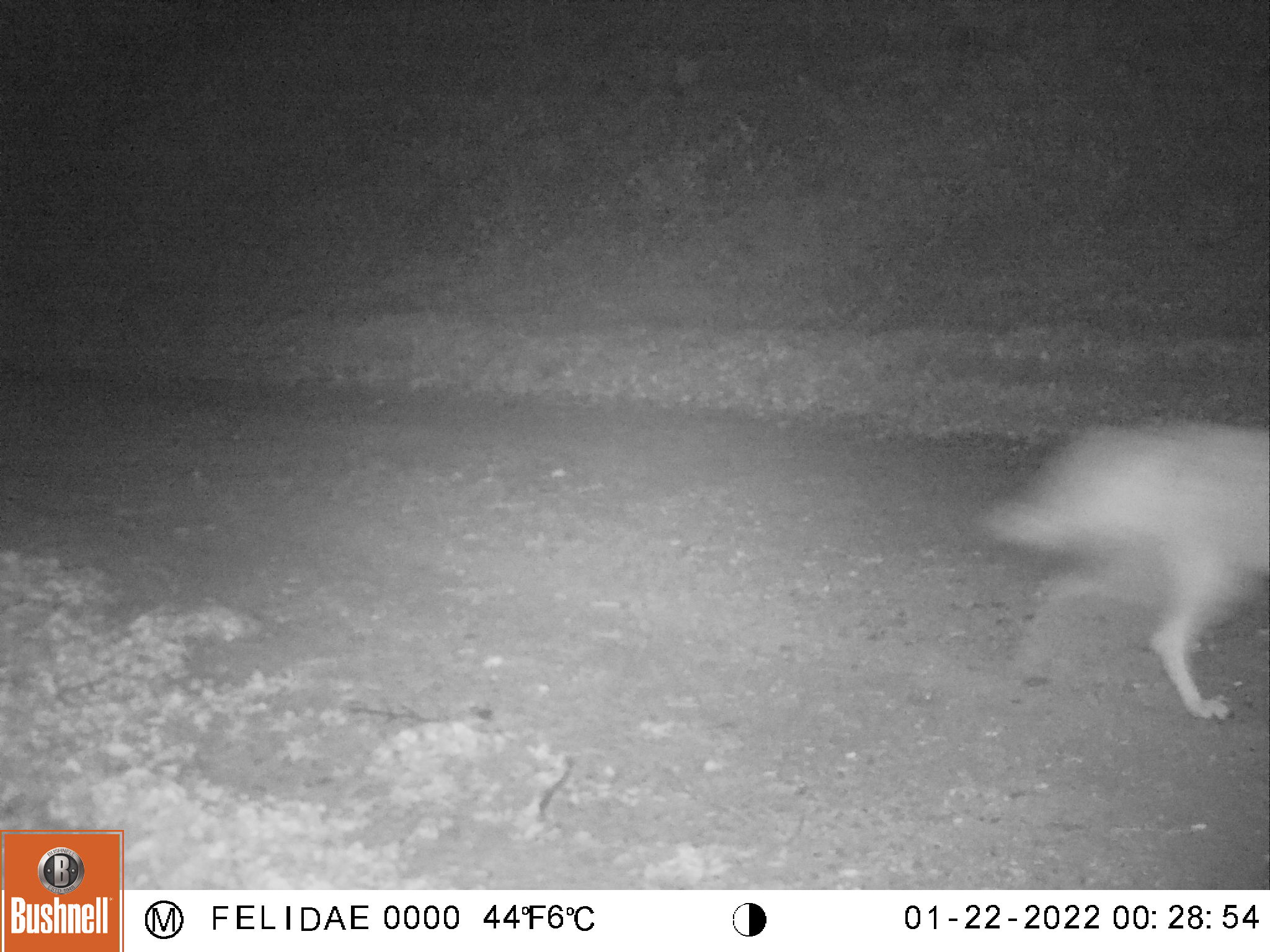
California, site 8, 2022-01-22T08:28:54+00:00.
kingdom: Animalia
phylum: Chordata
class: Mammalia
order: Carnivora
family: Canidae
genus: Canis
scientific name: Canis latrans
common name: coyote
Coyote (Canis latrans).